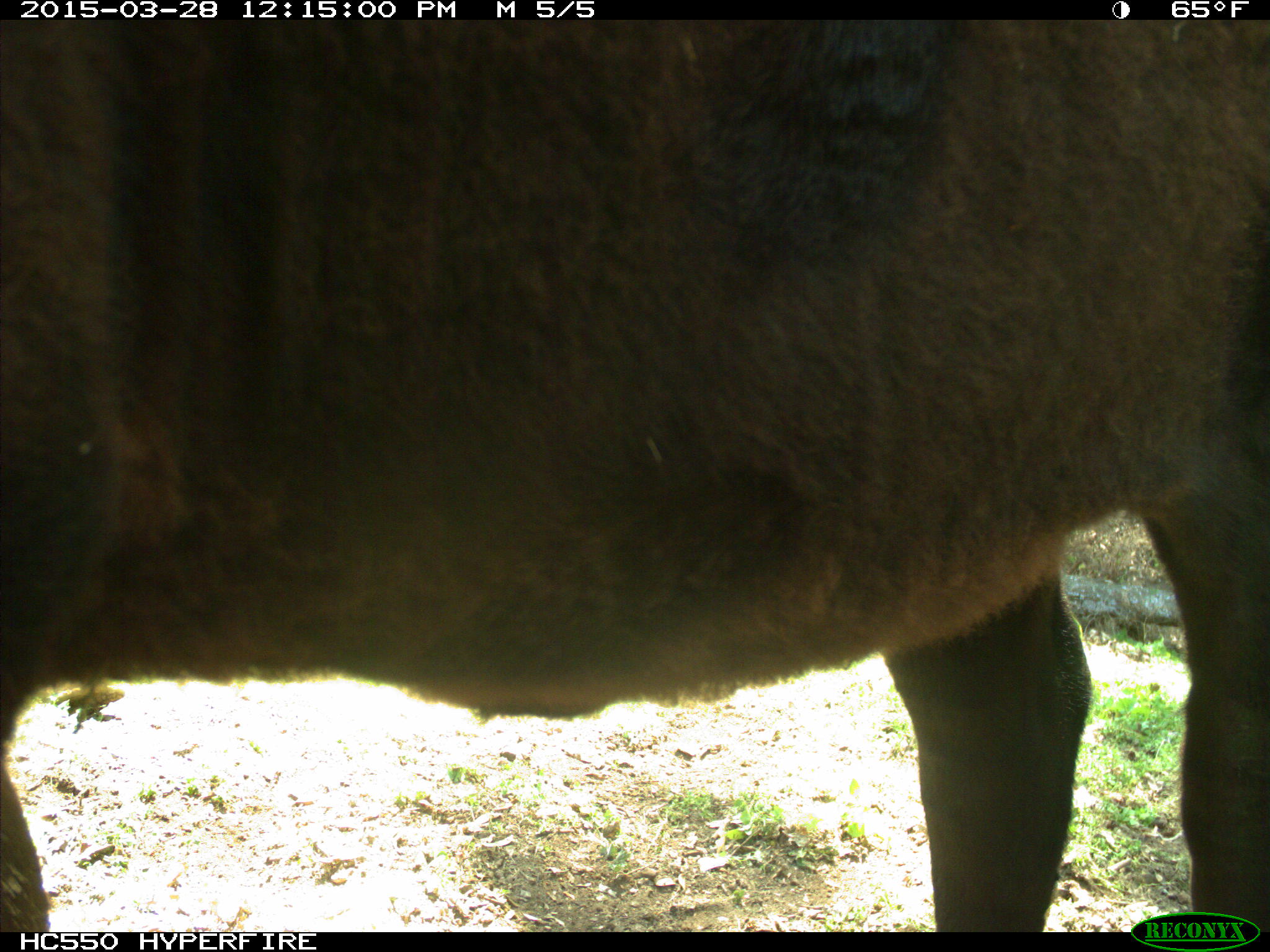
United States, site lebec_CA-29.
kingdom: Animalia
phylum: Chordata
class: Mammalia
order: Artiodactyla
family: Bovidae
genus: Bos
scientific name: Bos taurus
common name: domestic cow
Bos taurus (domestic cow).